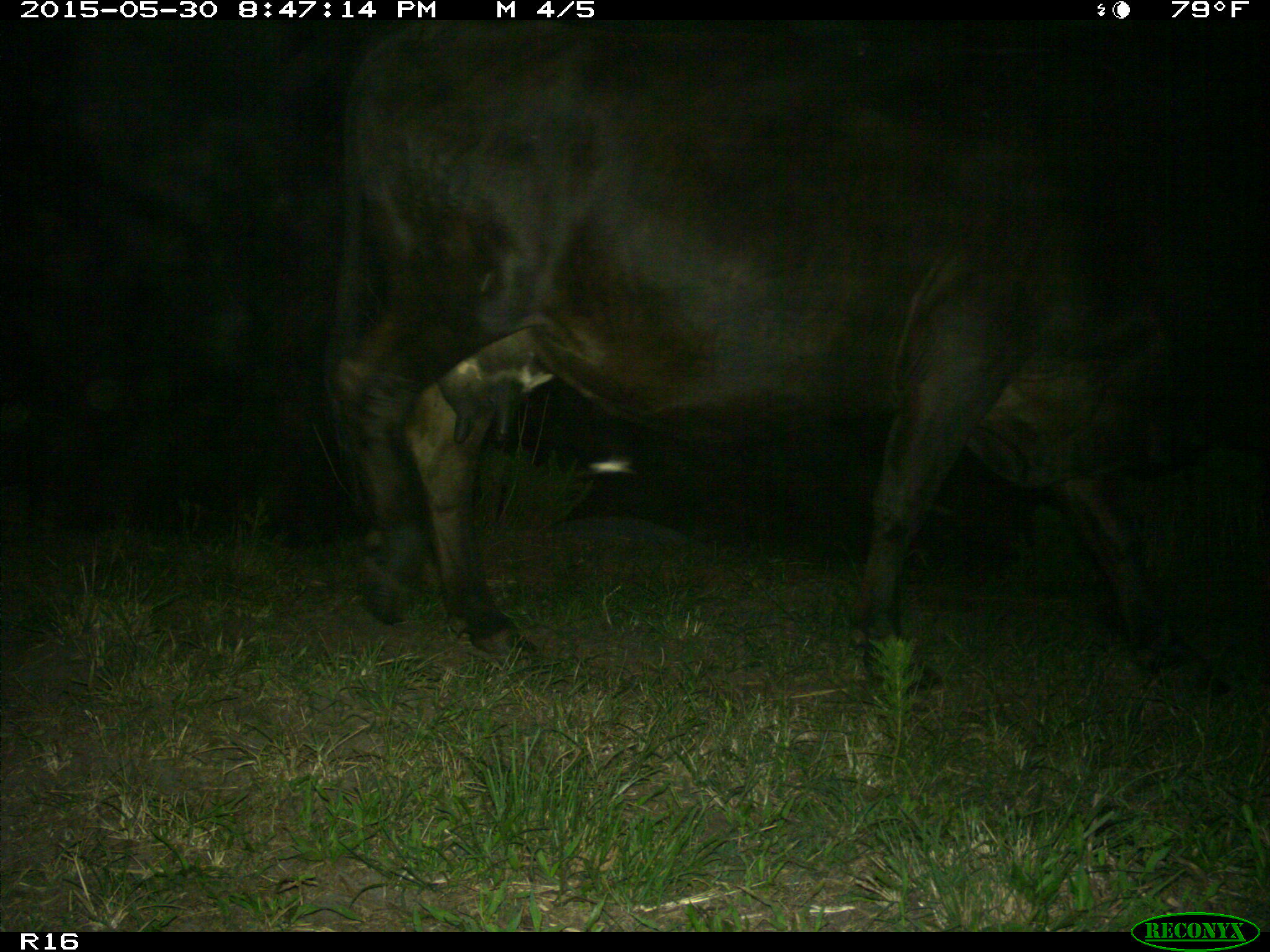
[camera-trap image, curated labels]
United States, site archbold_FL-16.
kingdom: Animalia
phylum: Chordata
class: Mammalia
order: Artiodactyla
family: Bovidae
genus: Bos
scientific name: Bos taurus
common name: domestic cow